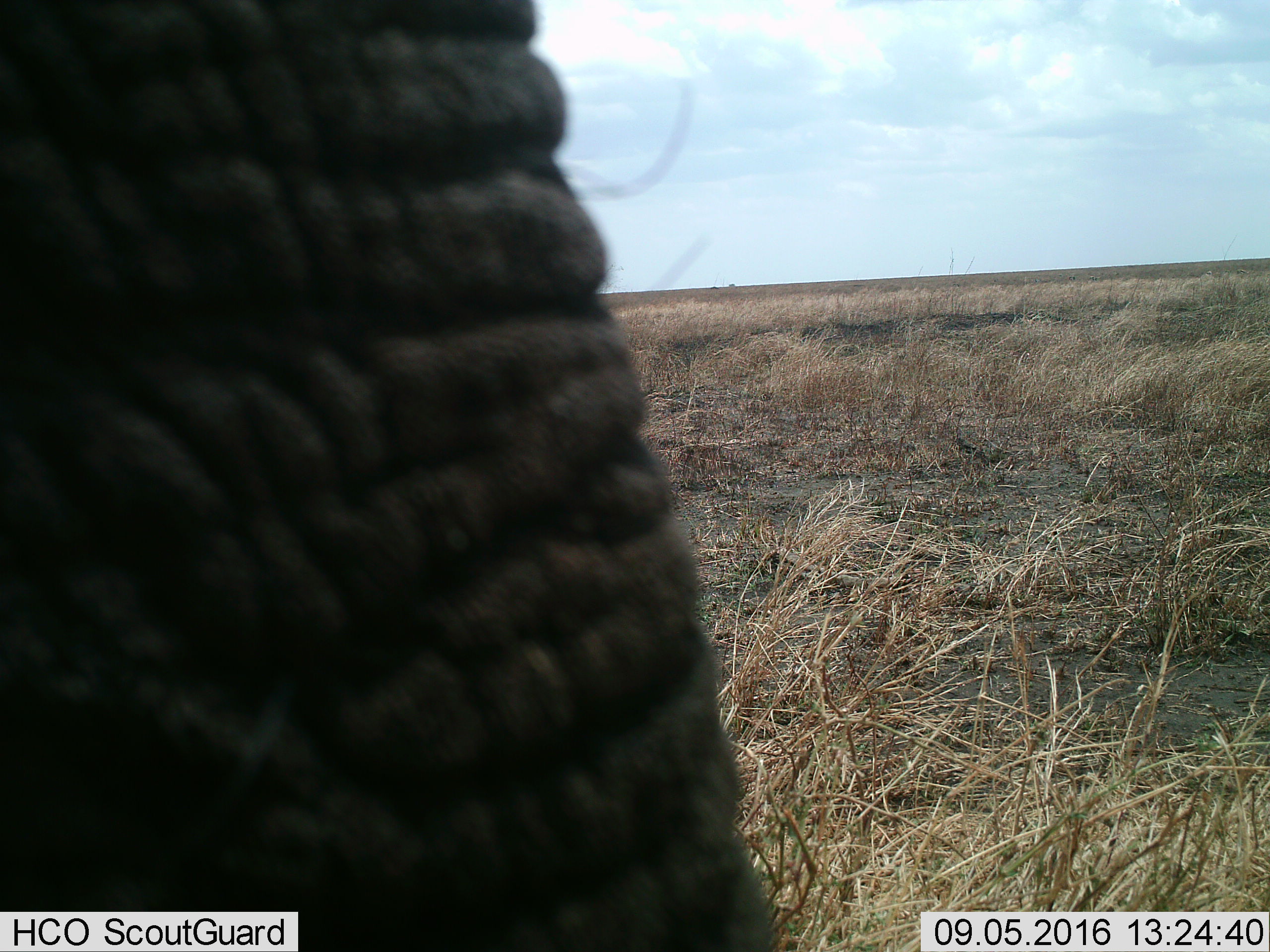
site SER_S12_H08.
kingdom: Animalia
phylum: Chordata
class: Mammalia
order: Proboscidea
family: Elephantidae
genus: Loxodonta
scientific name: Loxodonta africana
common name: african bush elephant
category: elephant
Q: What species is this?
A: Elephant (african bush elephant) (Loxodonta africana).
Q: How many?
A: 1.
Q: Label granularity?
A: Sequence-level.